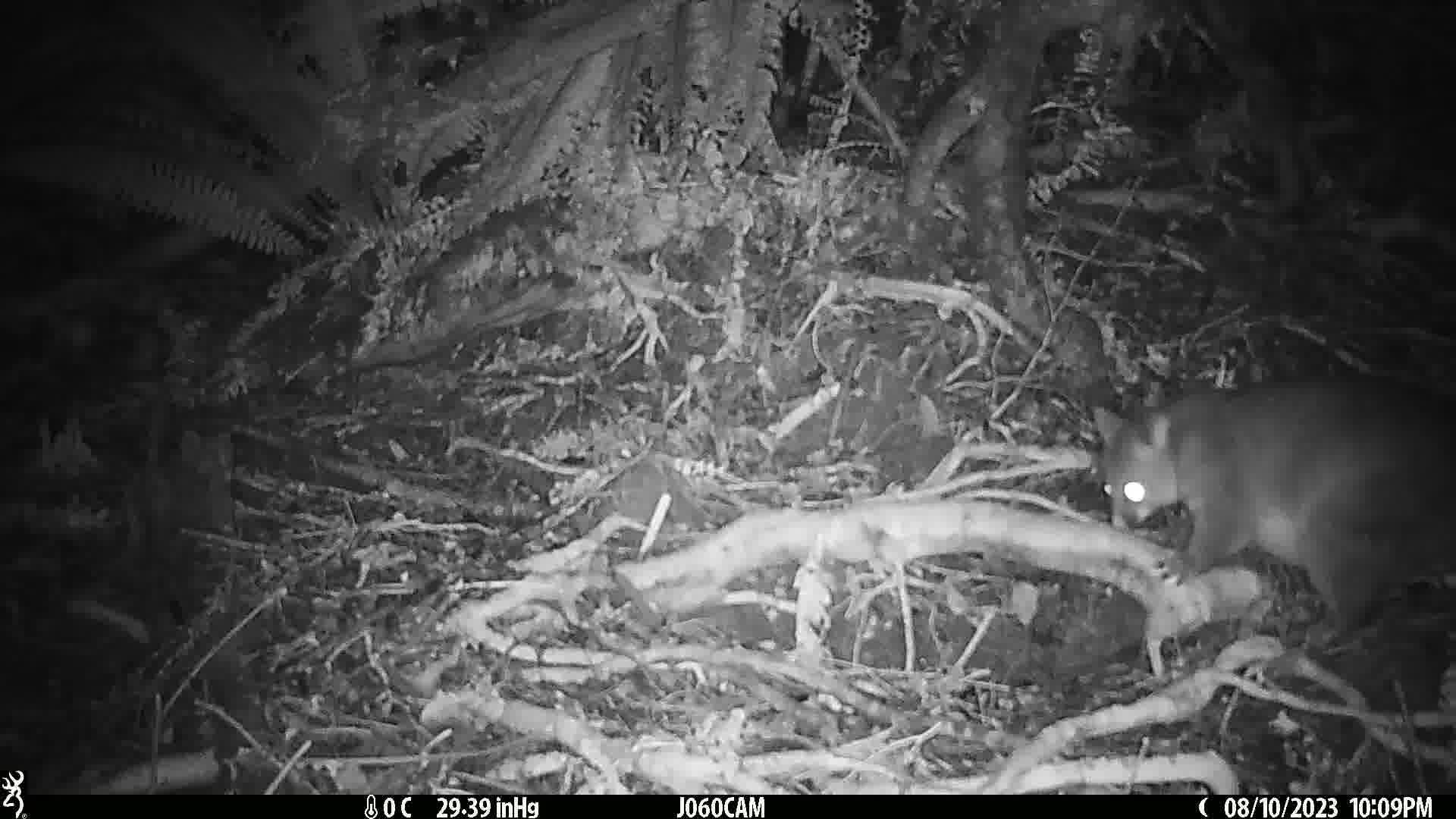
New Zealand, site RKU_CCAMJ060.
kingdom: Animalia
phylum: Chordata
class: Mammalia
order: Diprotodontia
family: Phalangeridae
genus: Trichosurus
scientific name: Trichosurus vulpecula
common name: common brushtail possum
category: possum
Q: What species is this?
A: Possum (common brushtail possum) (Trichosurus vulpecula).